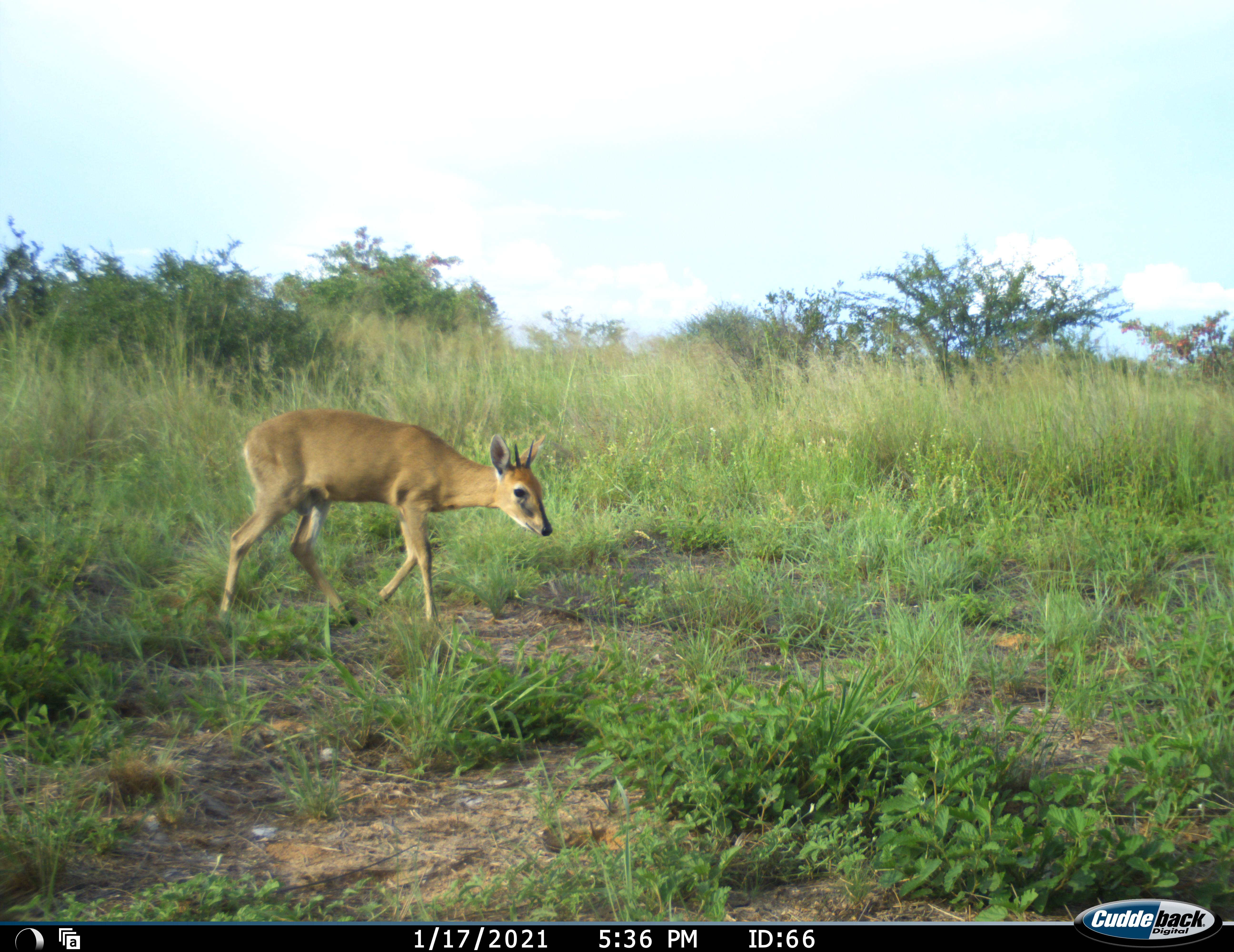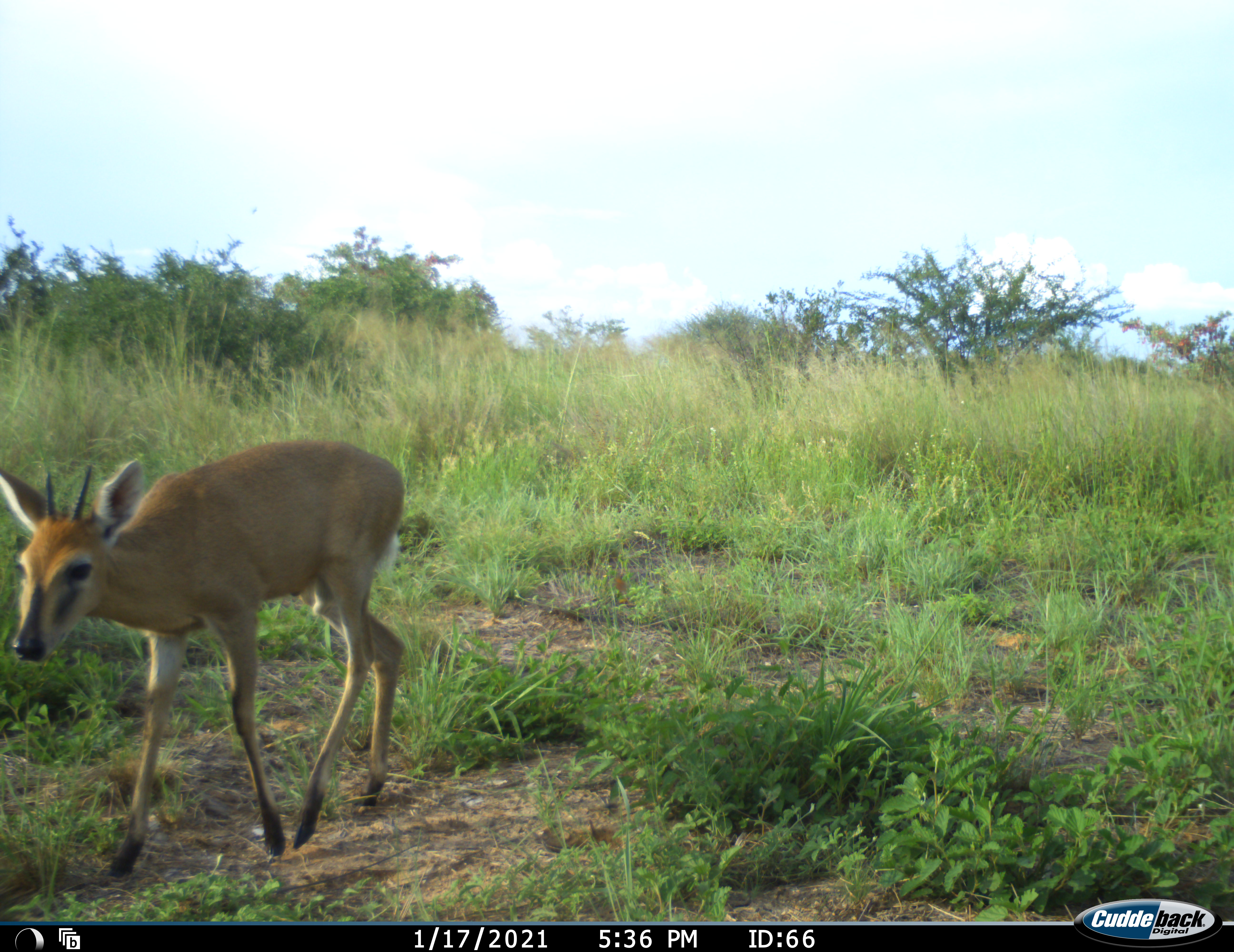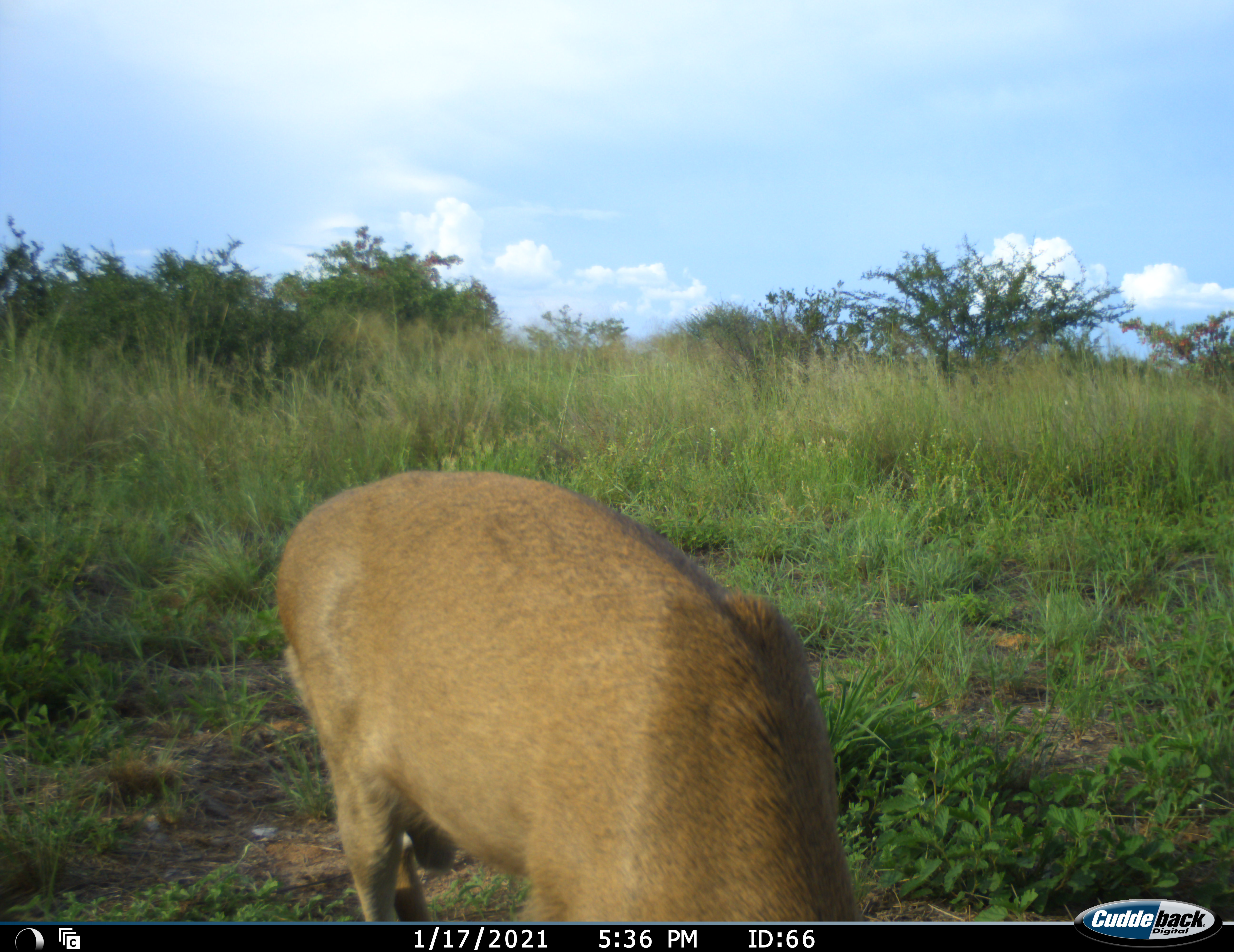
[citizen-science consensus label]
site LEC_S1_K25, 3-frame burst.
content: unidentified animal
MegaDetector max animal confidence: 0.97